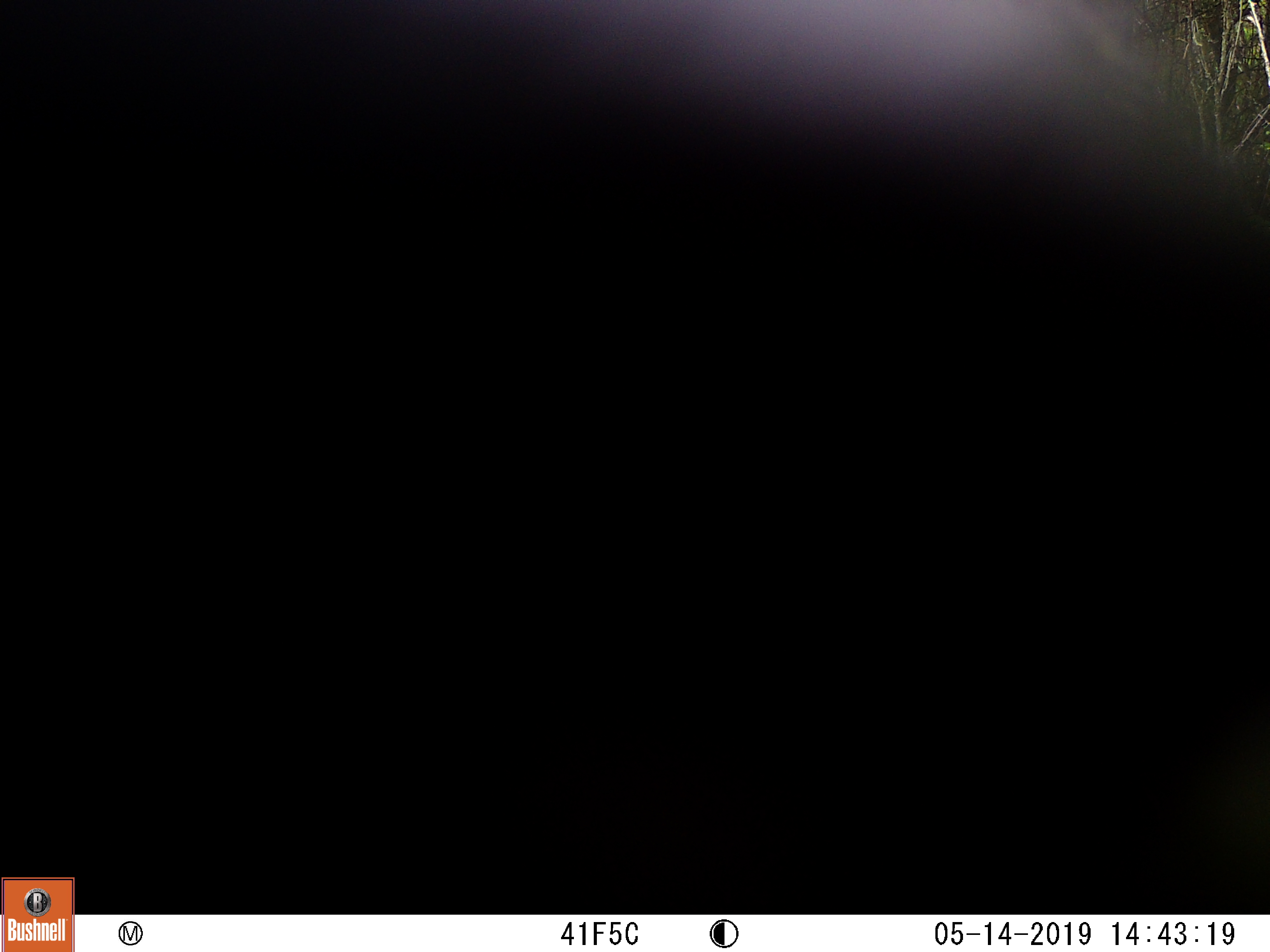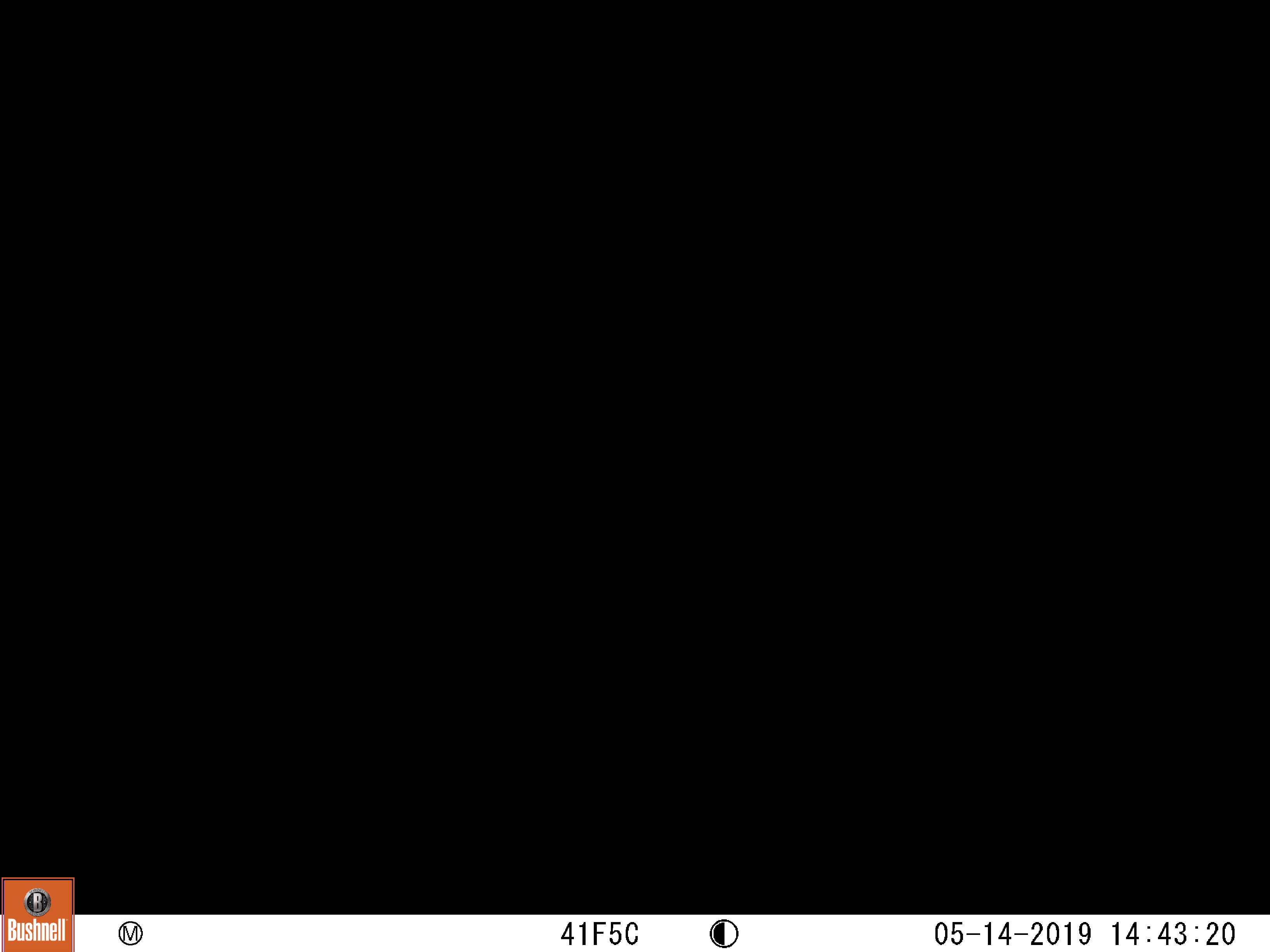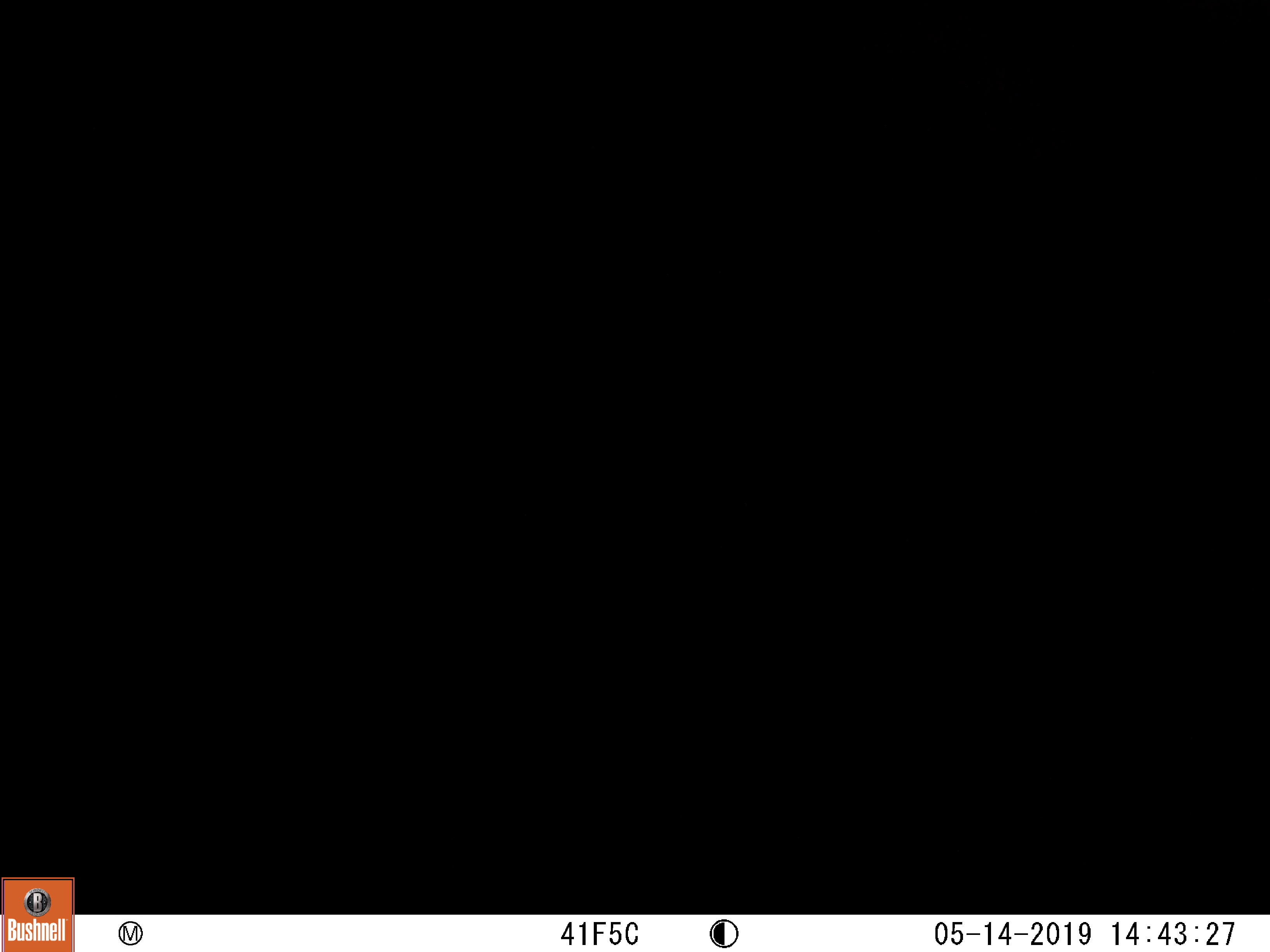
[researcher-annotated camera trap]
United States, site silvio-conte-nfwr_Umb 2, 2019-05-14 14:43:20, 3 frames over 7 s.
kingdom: Animalia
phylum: Chordata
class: Mammalia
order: Carnivora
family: Ursidae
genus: Ursus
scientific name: Ursus americanus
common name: black bear